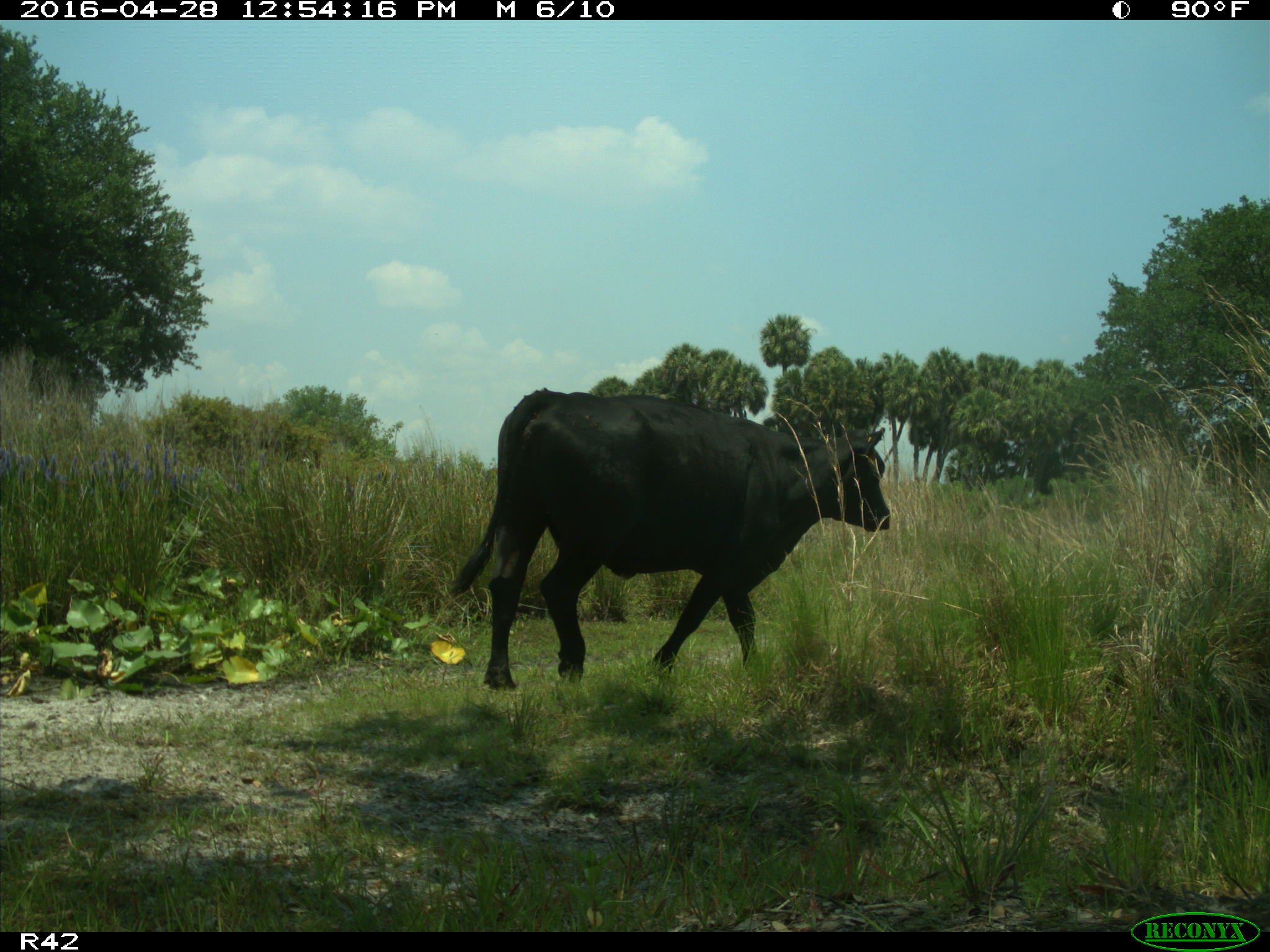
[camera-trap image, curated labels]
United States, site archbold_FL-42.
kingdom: Animalia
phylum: Chordata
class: Mammalia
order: Artiodactyla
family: Bovidae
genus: Bos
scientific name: Bos taurus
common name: domestic cow